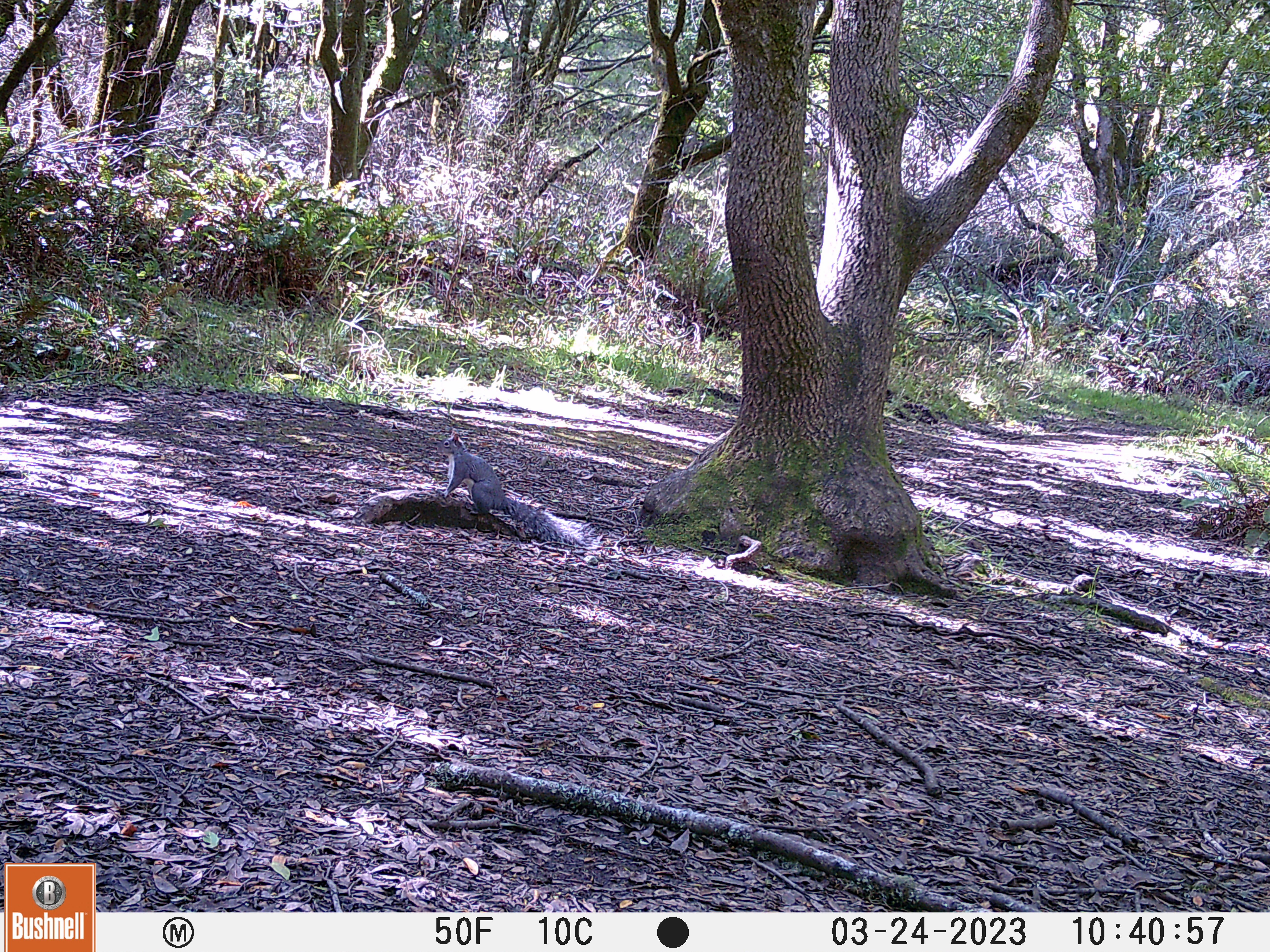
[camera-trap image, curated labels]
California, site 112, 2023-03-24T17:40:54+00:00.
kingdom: Animalia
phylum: Chordata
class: Mammalia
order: Rodentia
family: Sciuridae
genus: Sciurus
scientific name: Sciurus griseus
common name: western gray squirrel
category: western grey squirrel